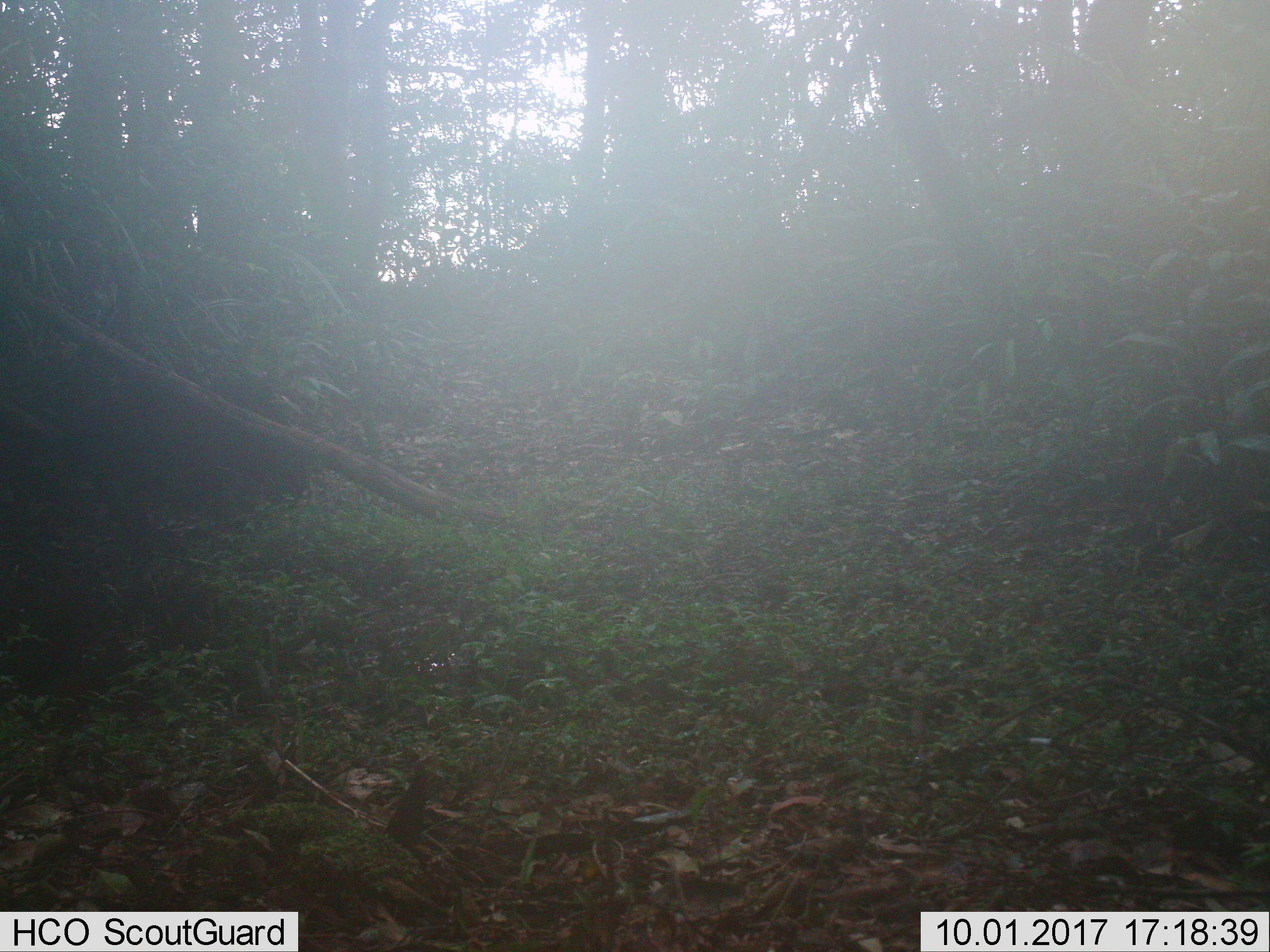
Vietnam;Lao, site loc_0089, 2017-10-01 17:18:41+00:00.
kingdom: Animalia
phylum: Chordata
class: Mammalia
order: Artiodactyla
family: Suidae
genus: Sus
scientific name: Sus scrofa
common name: eurasian wild pig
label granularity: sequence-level